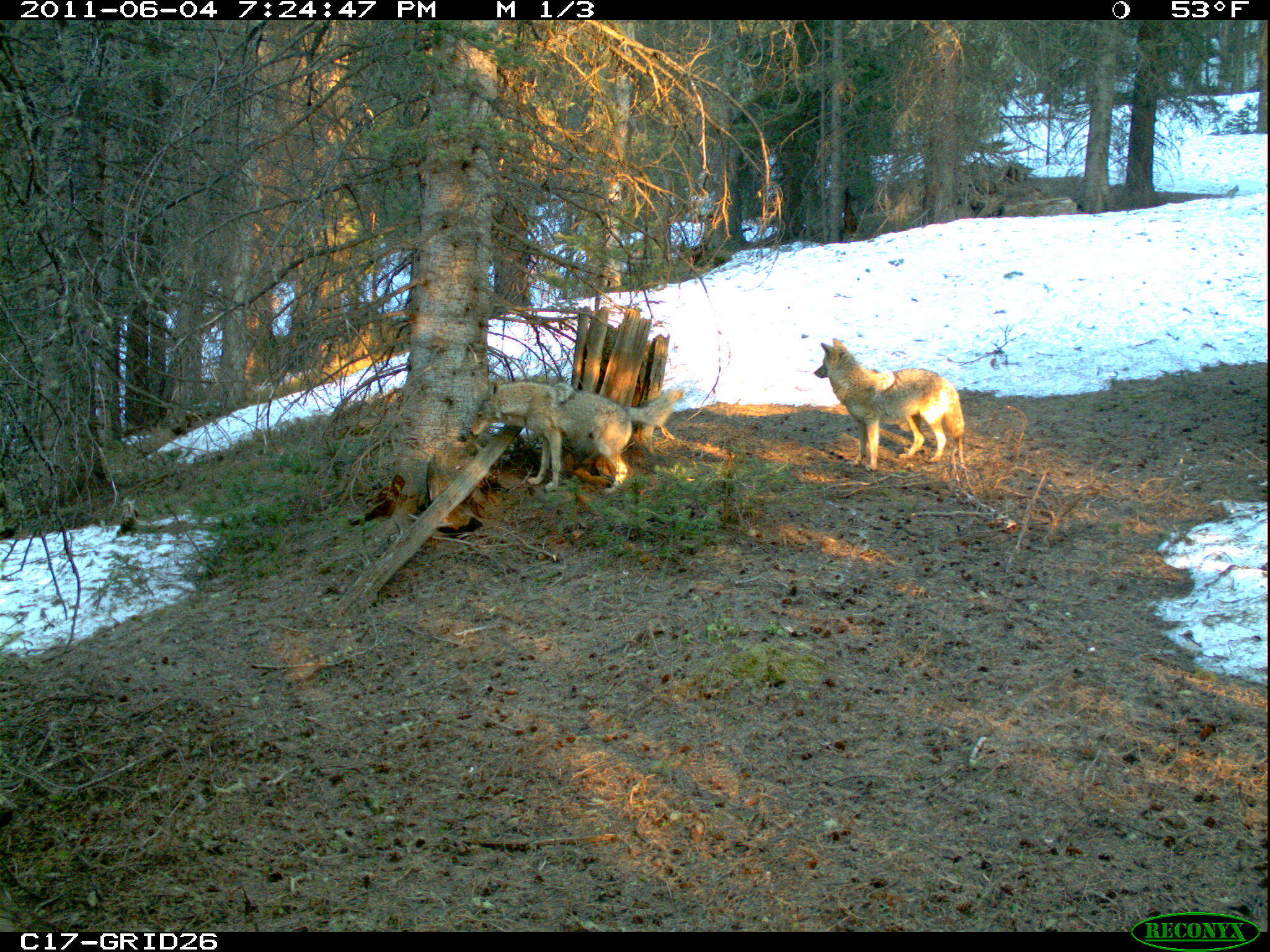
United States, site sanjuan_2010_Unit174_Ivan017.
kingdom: Animalia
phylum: Chordata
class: Mammalia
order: Carnivora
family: Canidae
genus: Canis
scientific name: Canis latrans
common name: coyote